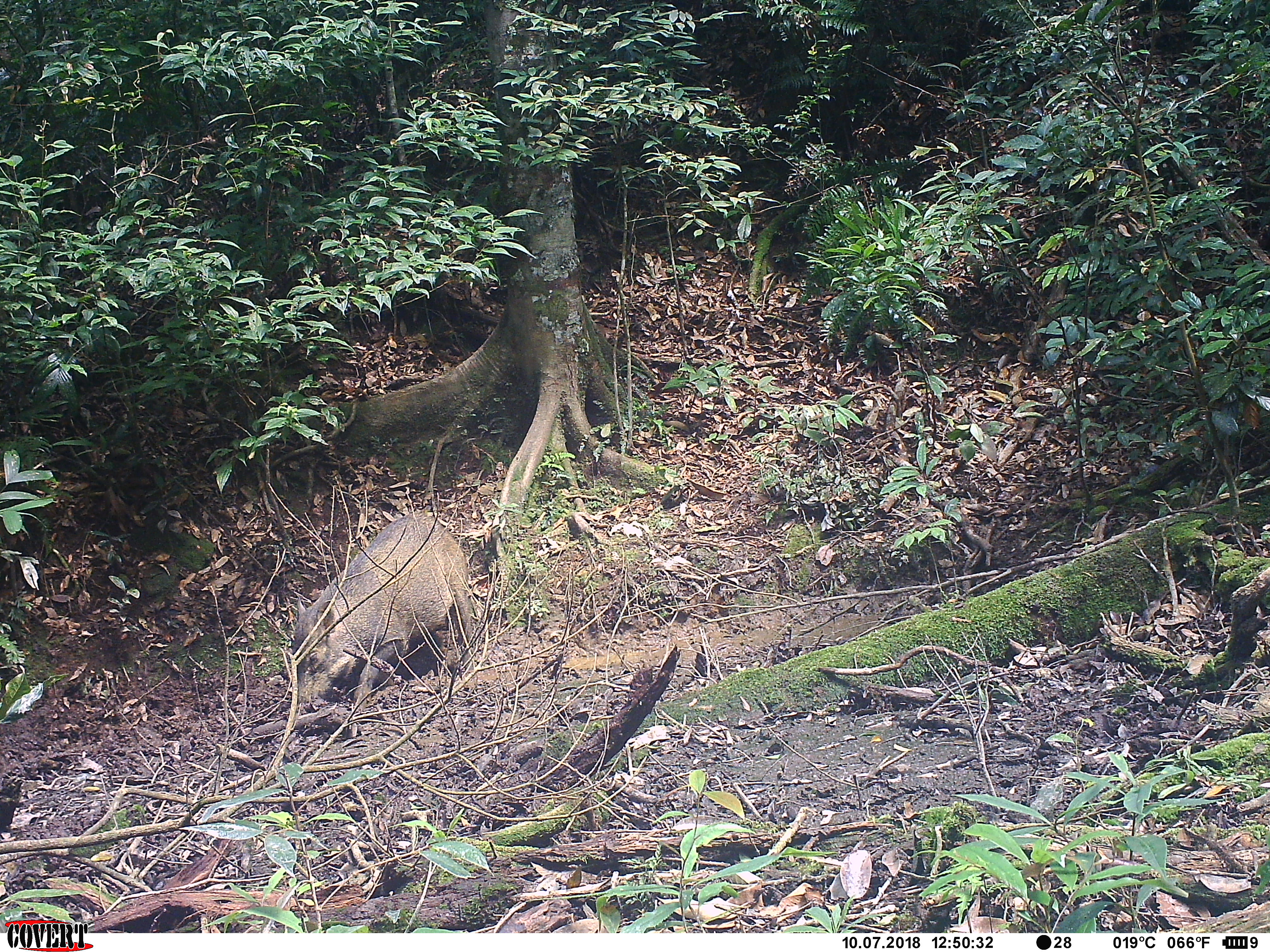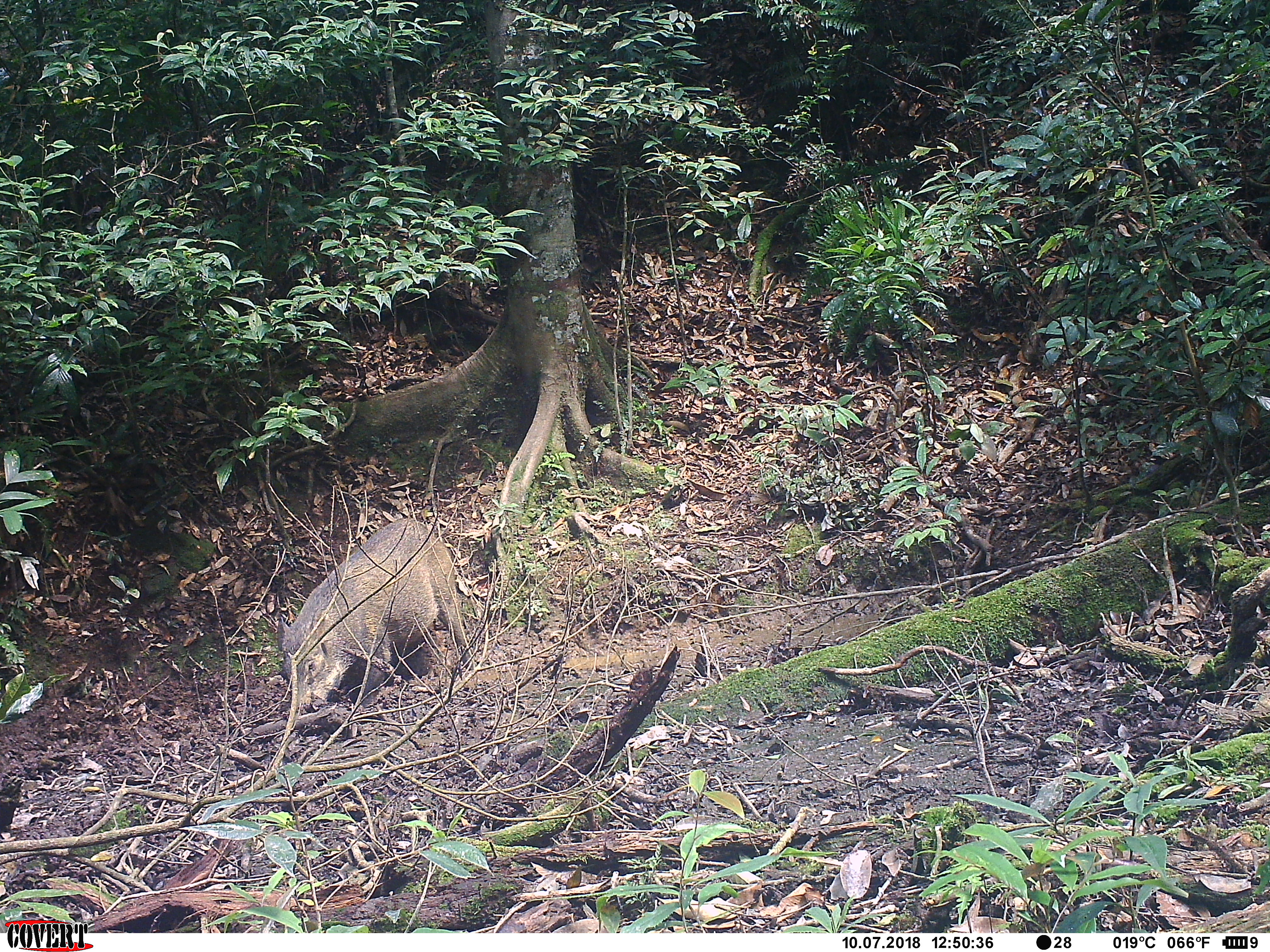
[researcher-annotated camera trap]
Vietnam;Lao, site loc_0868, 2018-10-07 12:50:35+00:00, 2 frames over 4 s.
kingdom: Animalia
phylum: Chordata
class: Mammalia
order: Artiodactyla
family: Suidae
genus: Sus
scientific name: Sus scrofa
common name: eurasian wild pig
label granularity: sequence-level